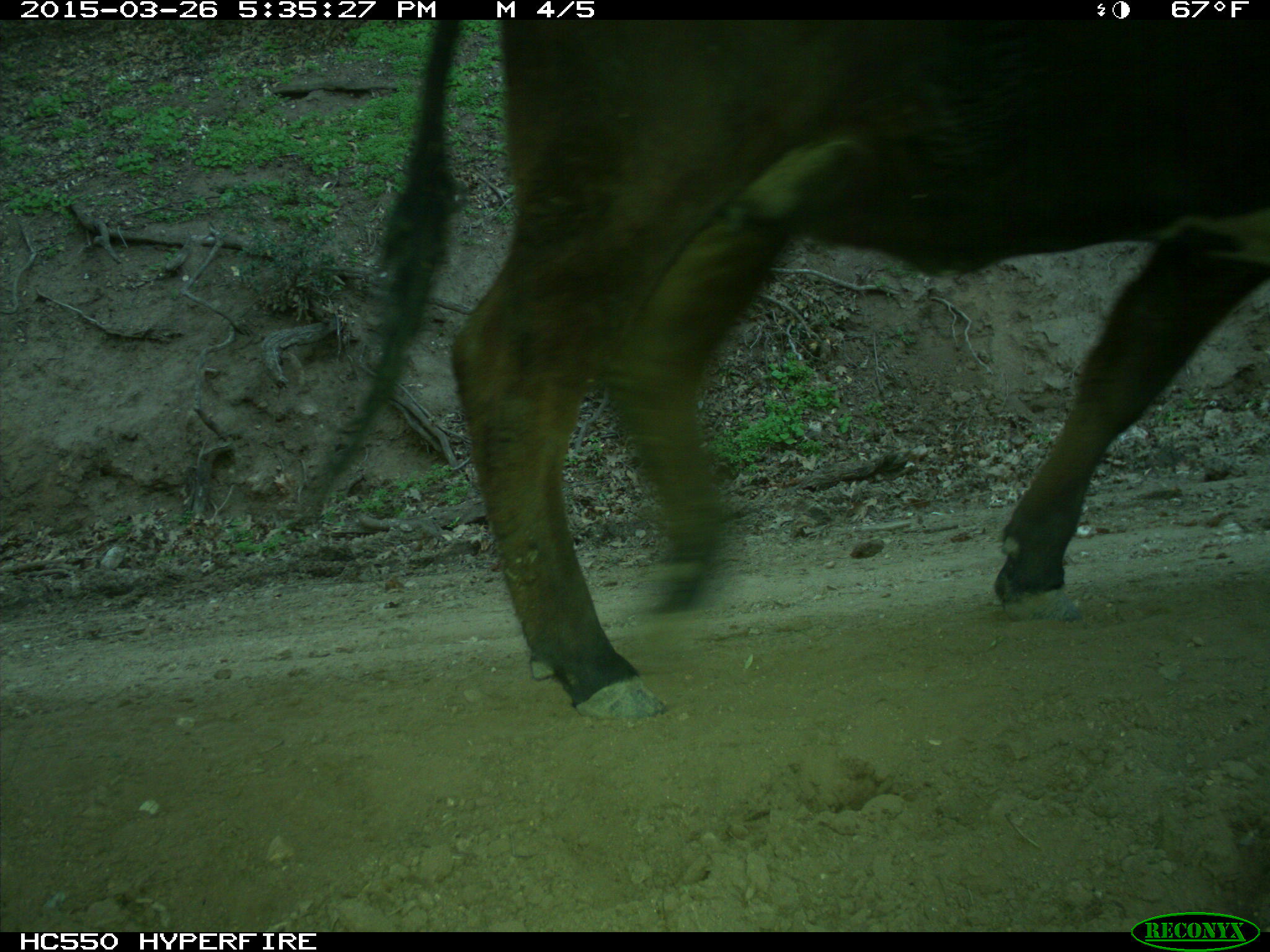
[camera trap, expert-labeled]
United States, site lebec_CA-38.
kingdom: Animalia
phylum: Chordata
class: Mammalia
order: Artiodactyla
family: Bovidae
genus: Bos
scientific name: Bos taurus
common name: domestic cow